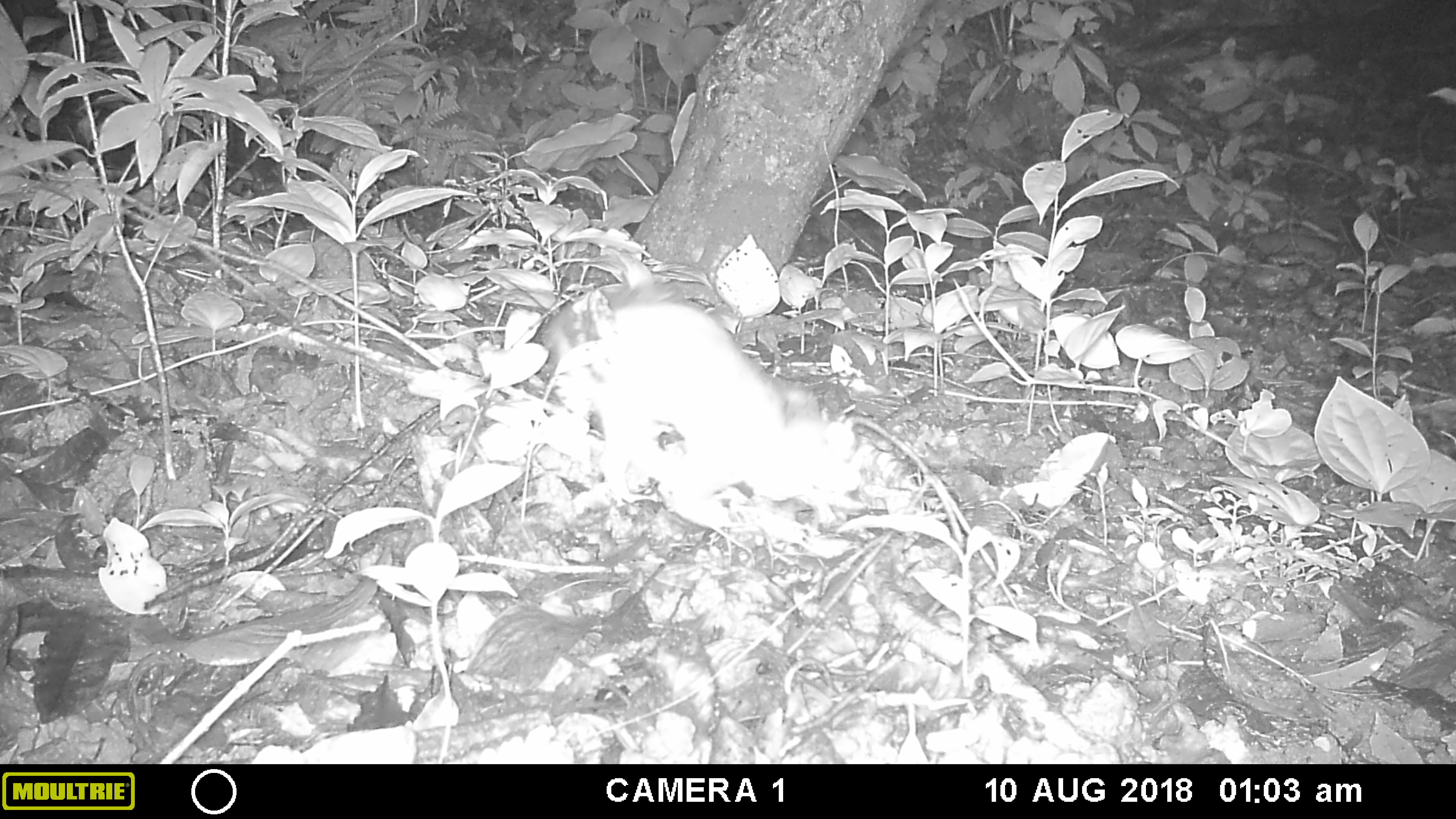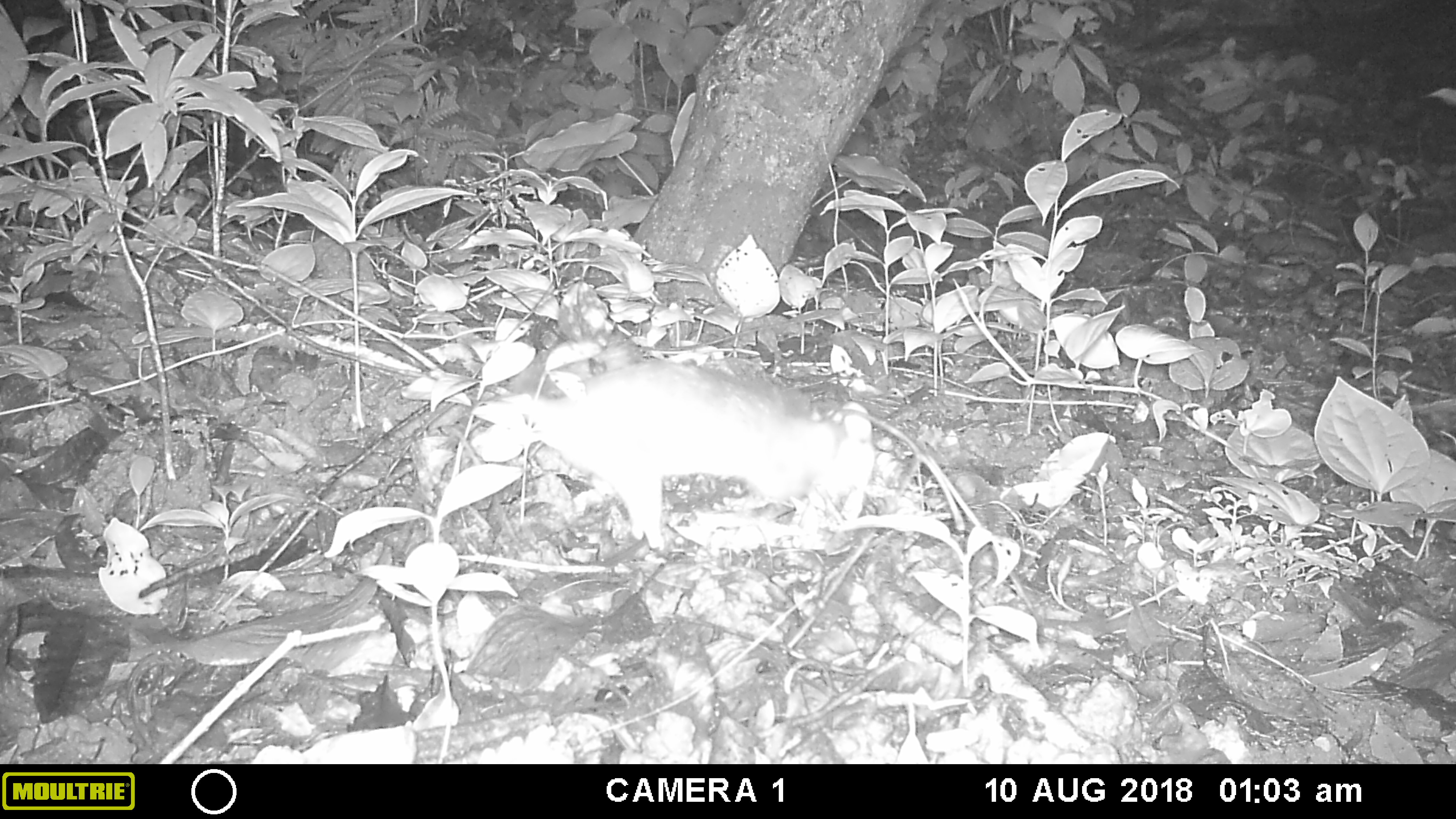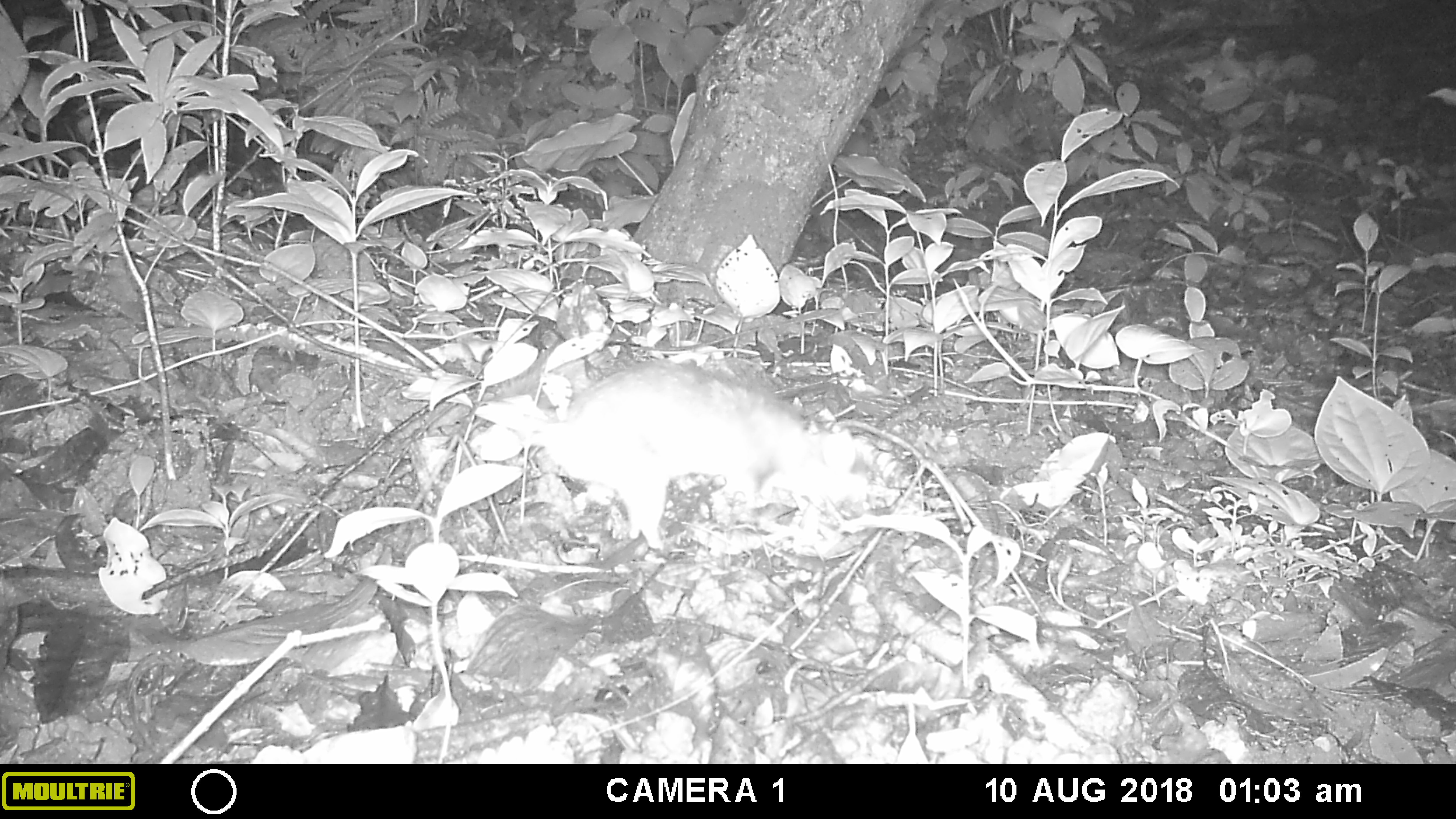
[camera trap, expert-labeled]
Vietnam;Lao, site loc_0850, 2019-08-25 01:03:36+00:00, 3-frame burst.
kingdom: Animalia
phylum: Chordata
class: Mammalia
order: Carnivora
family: Mustelidae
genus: Melogale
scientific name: Melogale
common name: ferret badger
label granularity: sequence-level